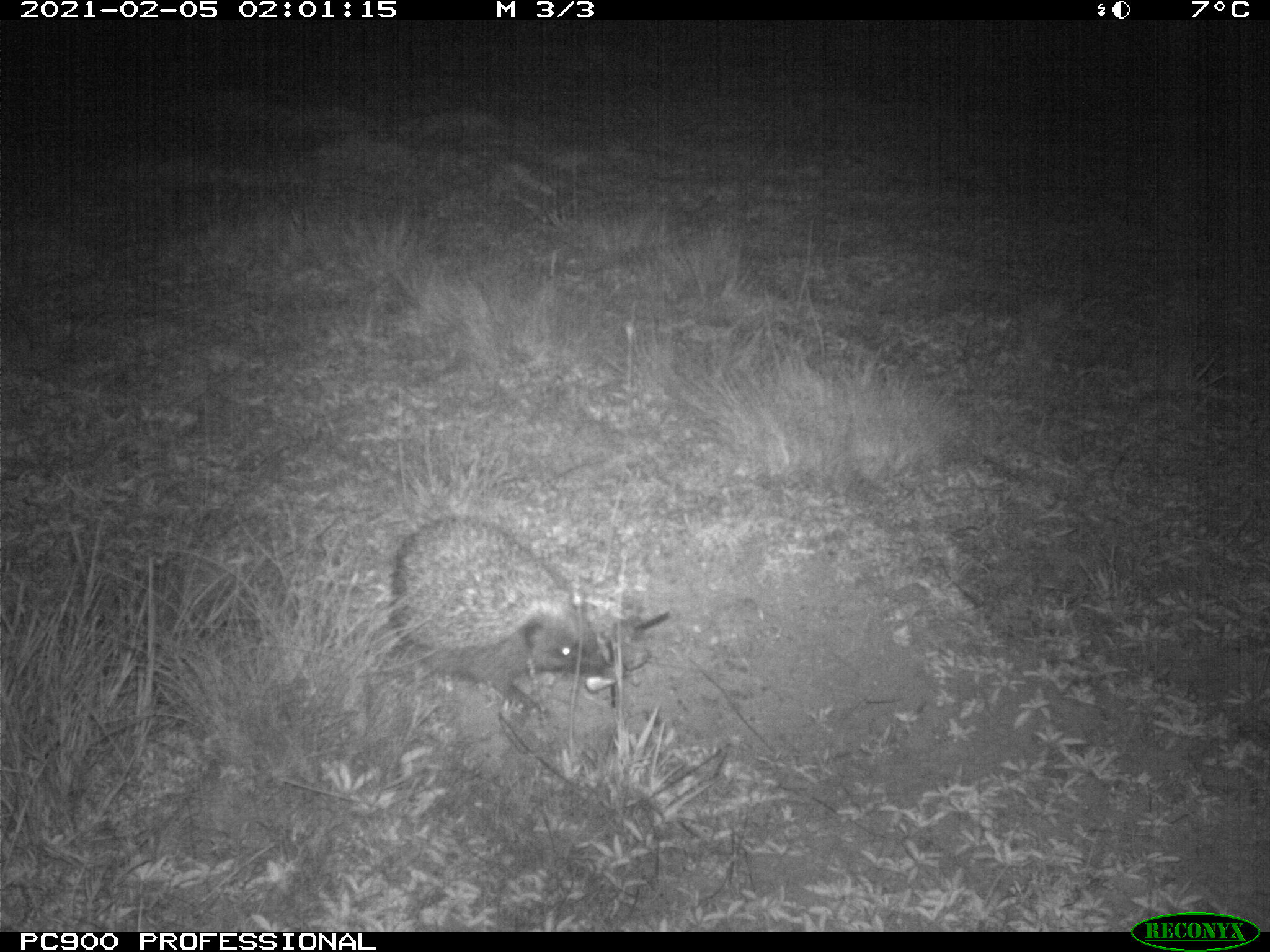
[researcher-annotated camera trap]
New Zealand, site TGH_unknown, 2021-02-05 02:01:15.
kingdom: Animalia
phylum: Chordata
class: Mammalia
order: Eulipotyphla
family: Erinaceidae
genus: Erinaceus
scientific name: Erinaceus europaeus europaeus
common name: european hedgehog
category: hedgehog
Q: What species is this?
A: Hedgehog (european hedgehog) (Erinaceus europaeus europaeus).